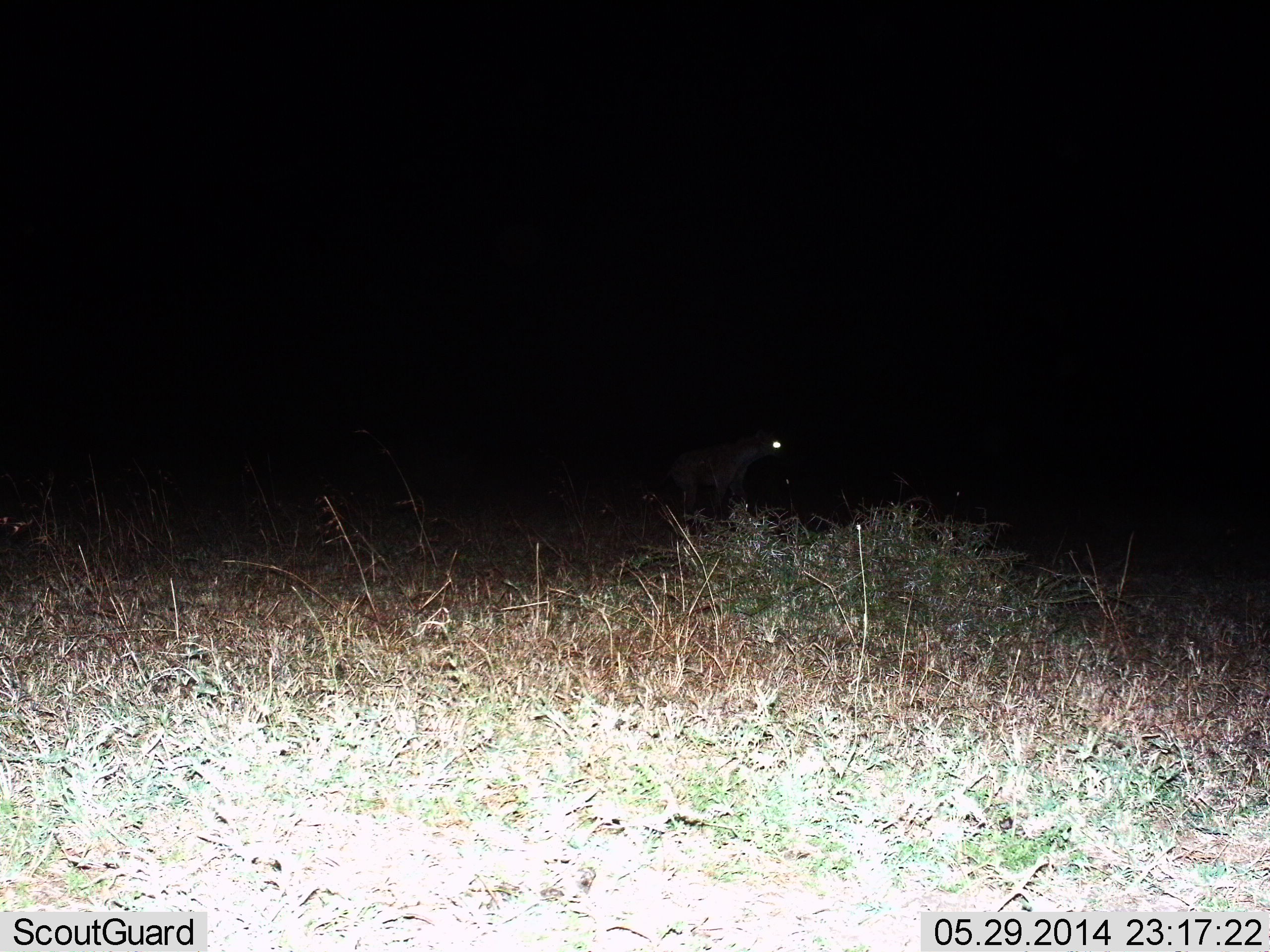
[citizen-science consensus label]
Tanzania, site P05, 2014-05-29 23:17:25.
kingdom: Animalia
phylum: Chordata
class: Mammalia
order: Carnivora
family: Hyaenidae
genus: Crocuta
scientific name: Crocuta crocuta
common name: spotted hyena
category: hyenaspotted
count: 1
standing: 85%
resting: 0%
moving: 15%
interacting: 0%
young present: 0%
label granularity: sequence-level